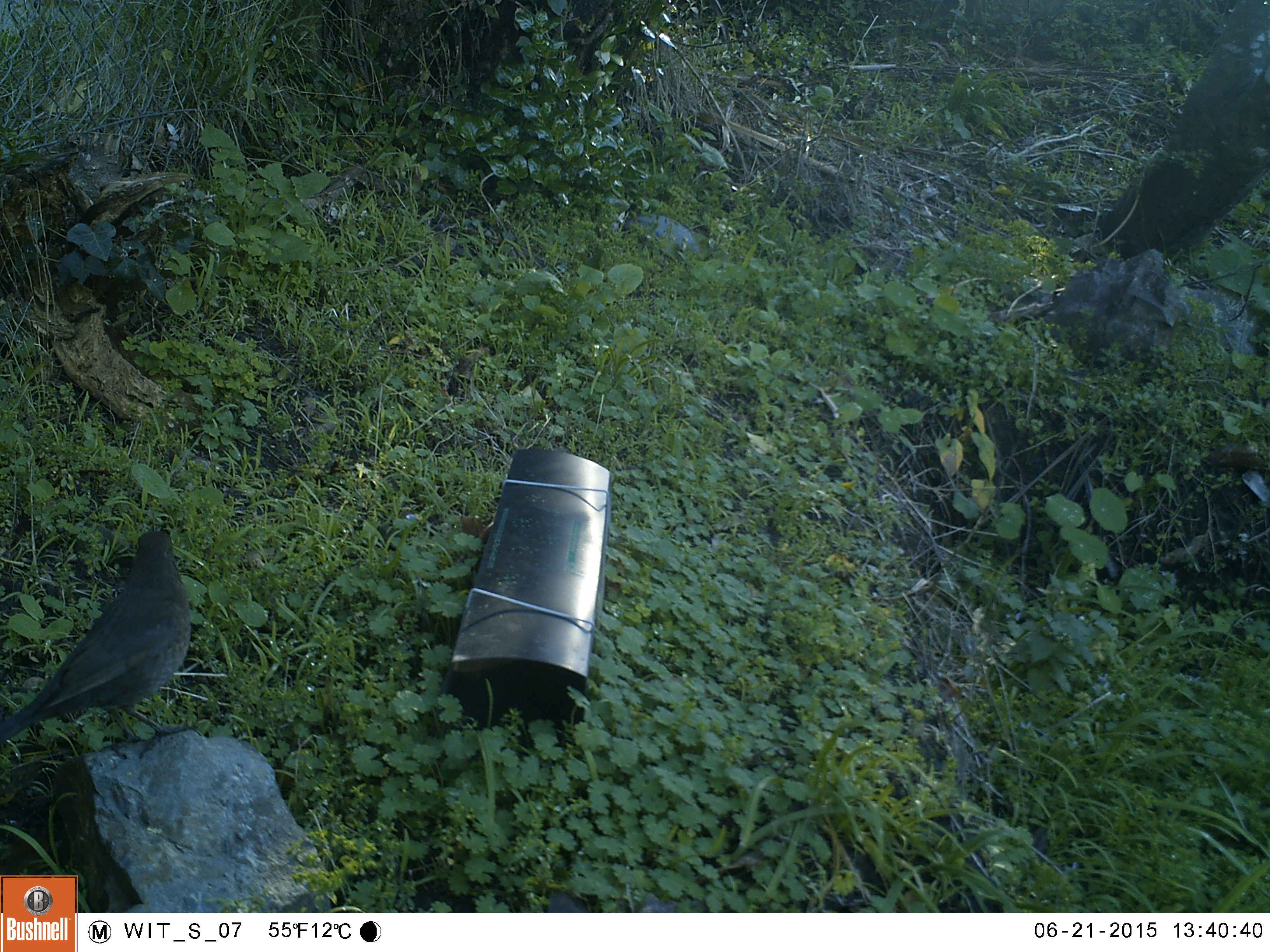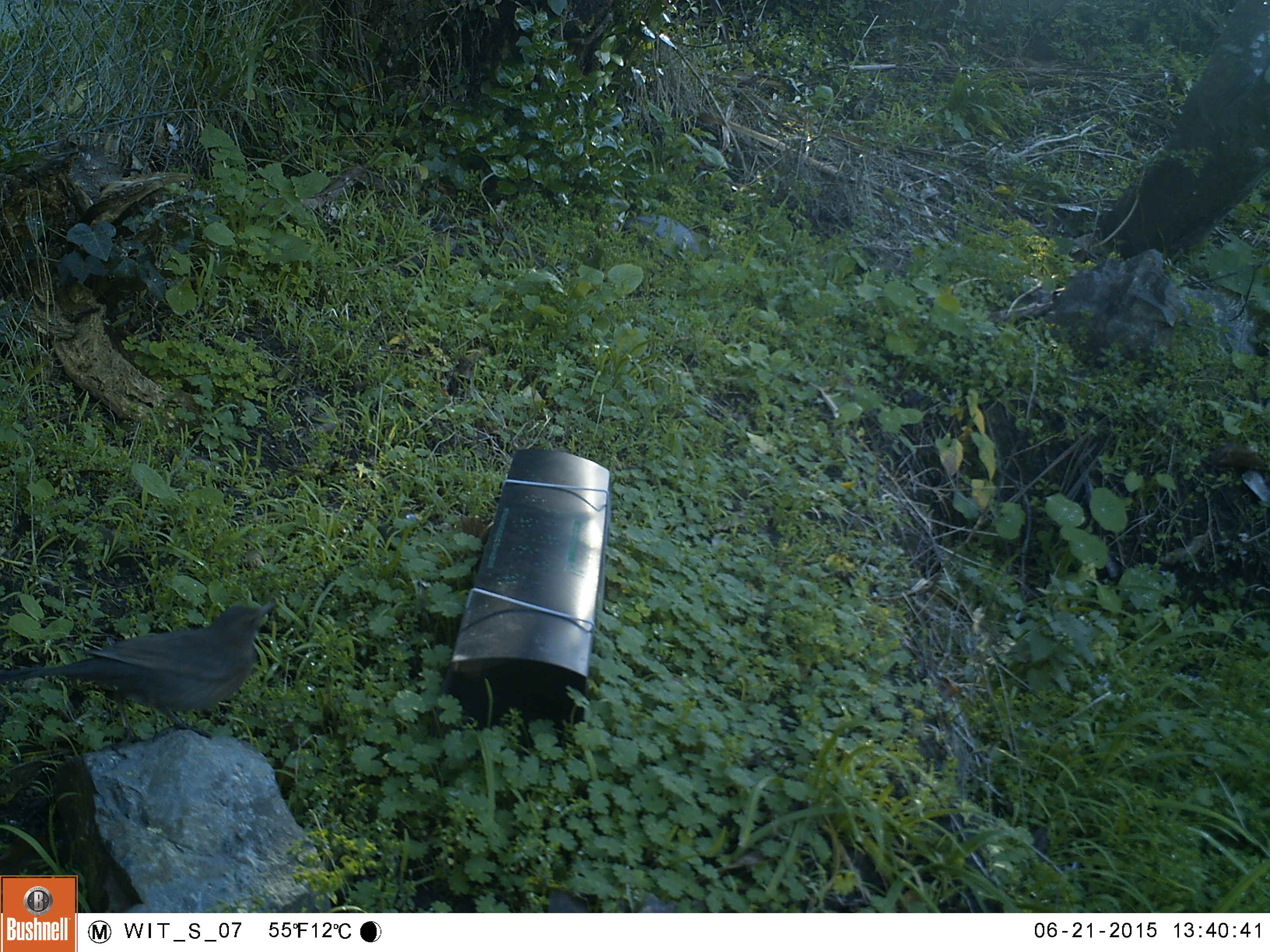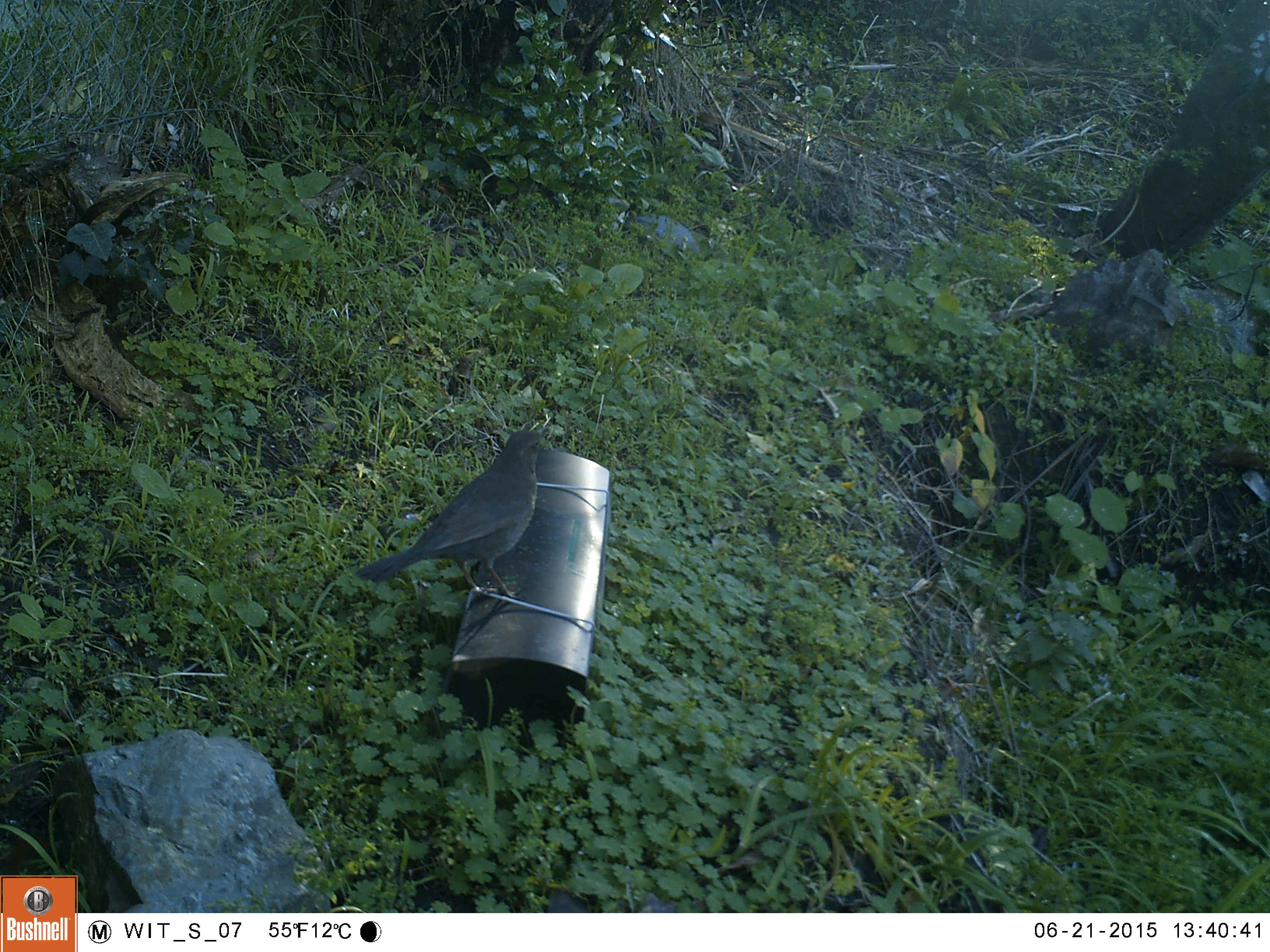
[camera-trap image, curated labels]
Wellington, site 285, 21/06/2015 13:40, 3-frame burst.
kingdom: Animalia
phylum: Chordata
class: Aves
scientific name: Aves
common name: bird